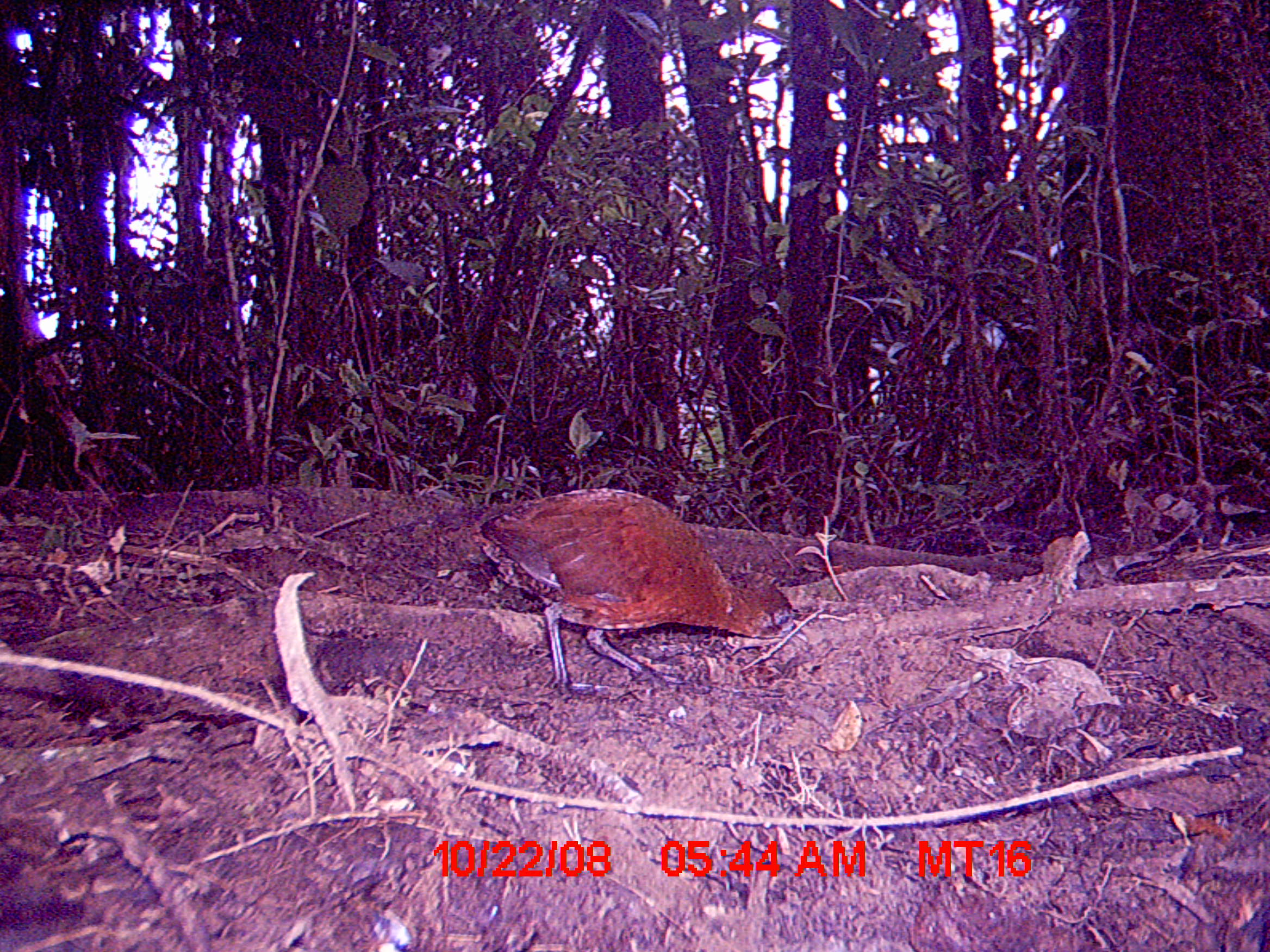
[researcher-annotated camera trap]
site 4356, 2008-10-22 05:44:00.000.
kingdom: Animalia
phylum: Chordata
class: Aves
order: Gruiformes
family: Sarothruridae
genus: Mentocrex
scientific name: Mentocrex kioloides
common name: madagascar wood rail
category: canirallus kioloides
Canirallus kioloides (madagascar wood rail) (Mentocrex kioloides), count 2.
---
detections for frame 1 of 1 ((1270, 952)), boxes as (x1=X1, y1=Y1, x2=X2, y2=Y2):
canirallus kioloides: (x1=477, y1=485, x2=796, y2=699)